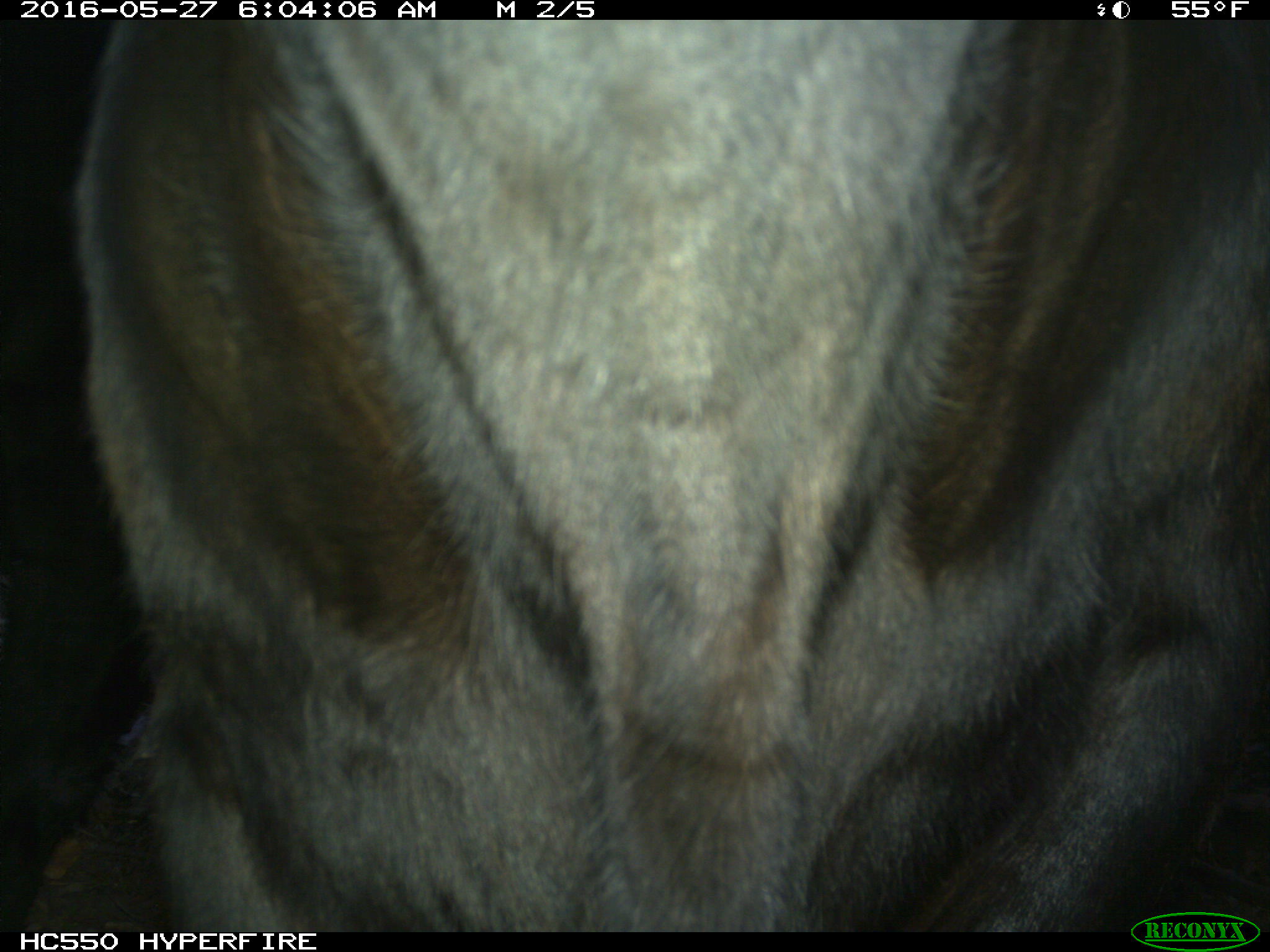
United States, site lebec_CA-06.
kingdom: Animalia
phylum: Chordata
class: Mammalia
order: Artiodactyla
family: Bovidae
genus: Bos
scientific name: Bos taurus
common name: domestic cow